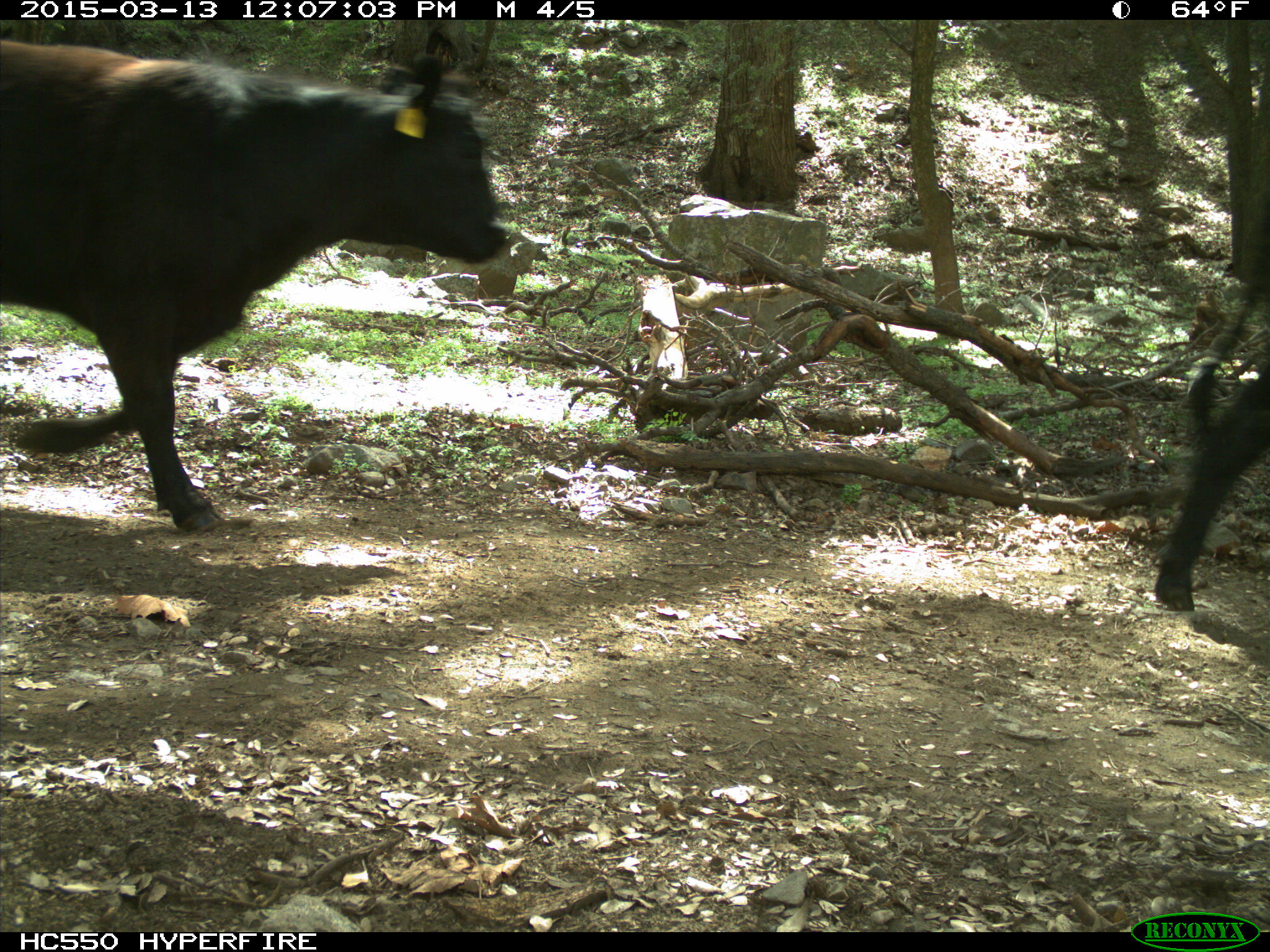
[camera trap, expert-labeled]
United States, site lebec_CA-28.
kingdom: Animalia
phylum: Chordata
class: Mammalia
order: Artiodactyla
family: Bovidae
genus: Bos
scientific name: Bos taurus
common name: domestic cow